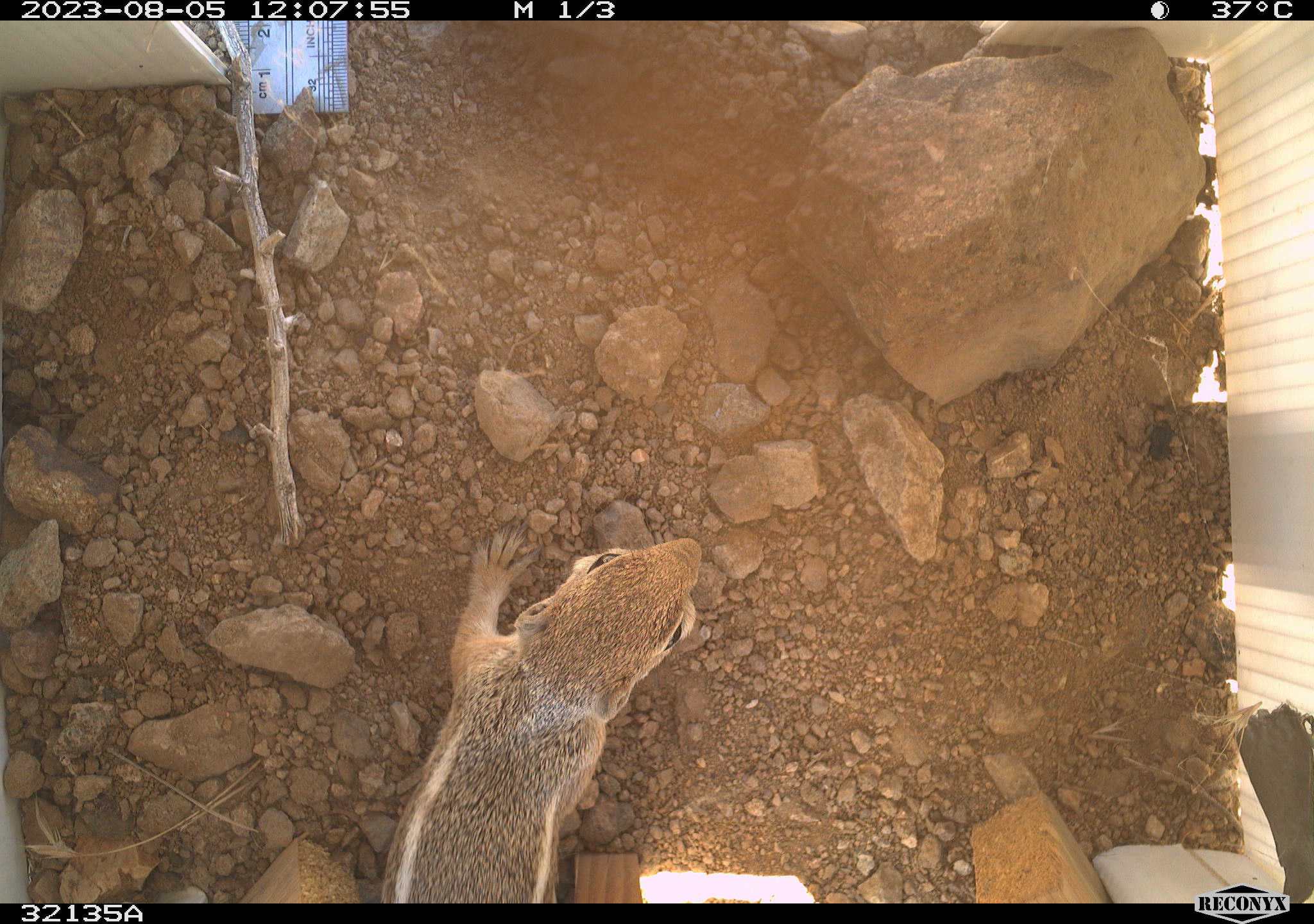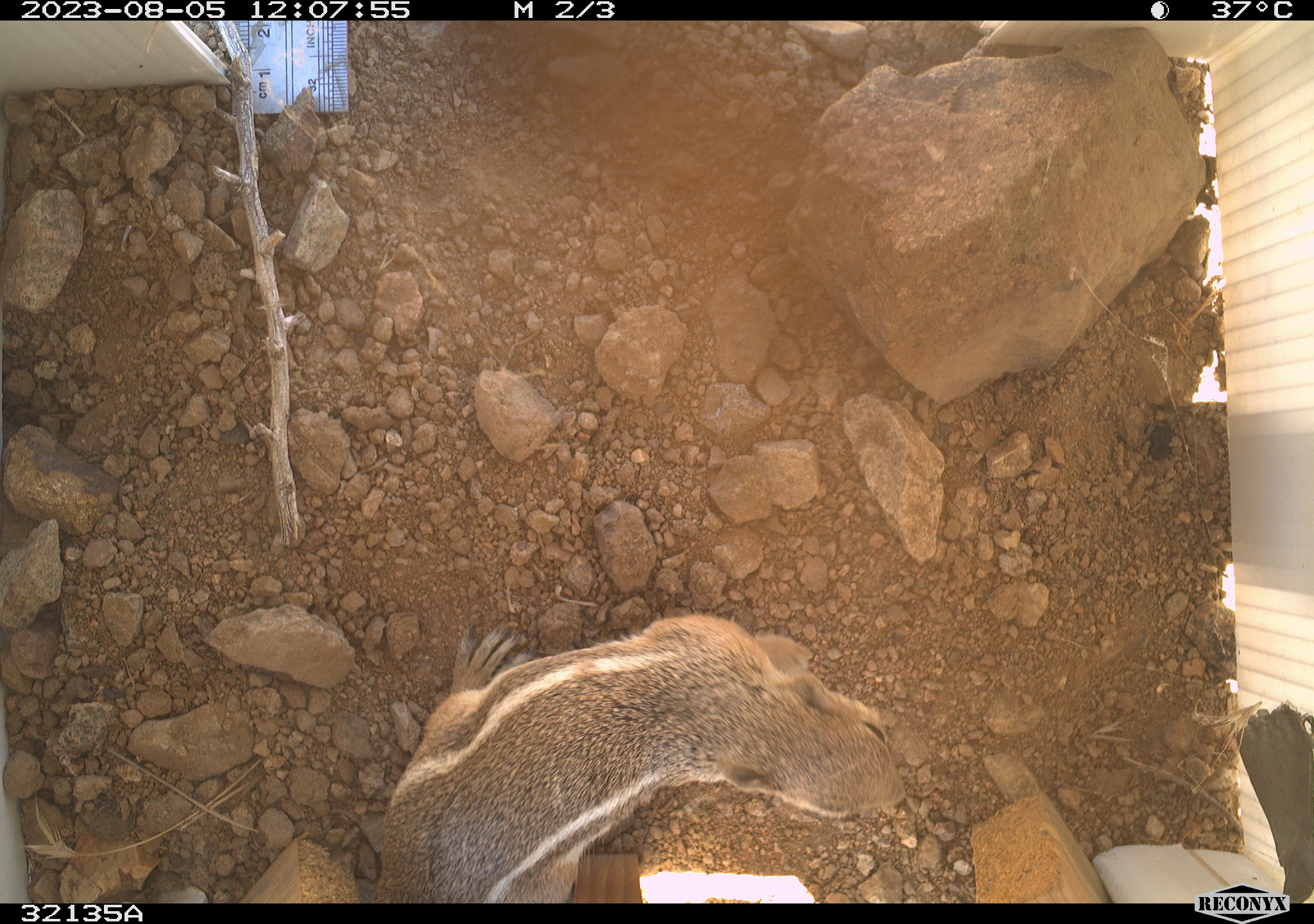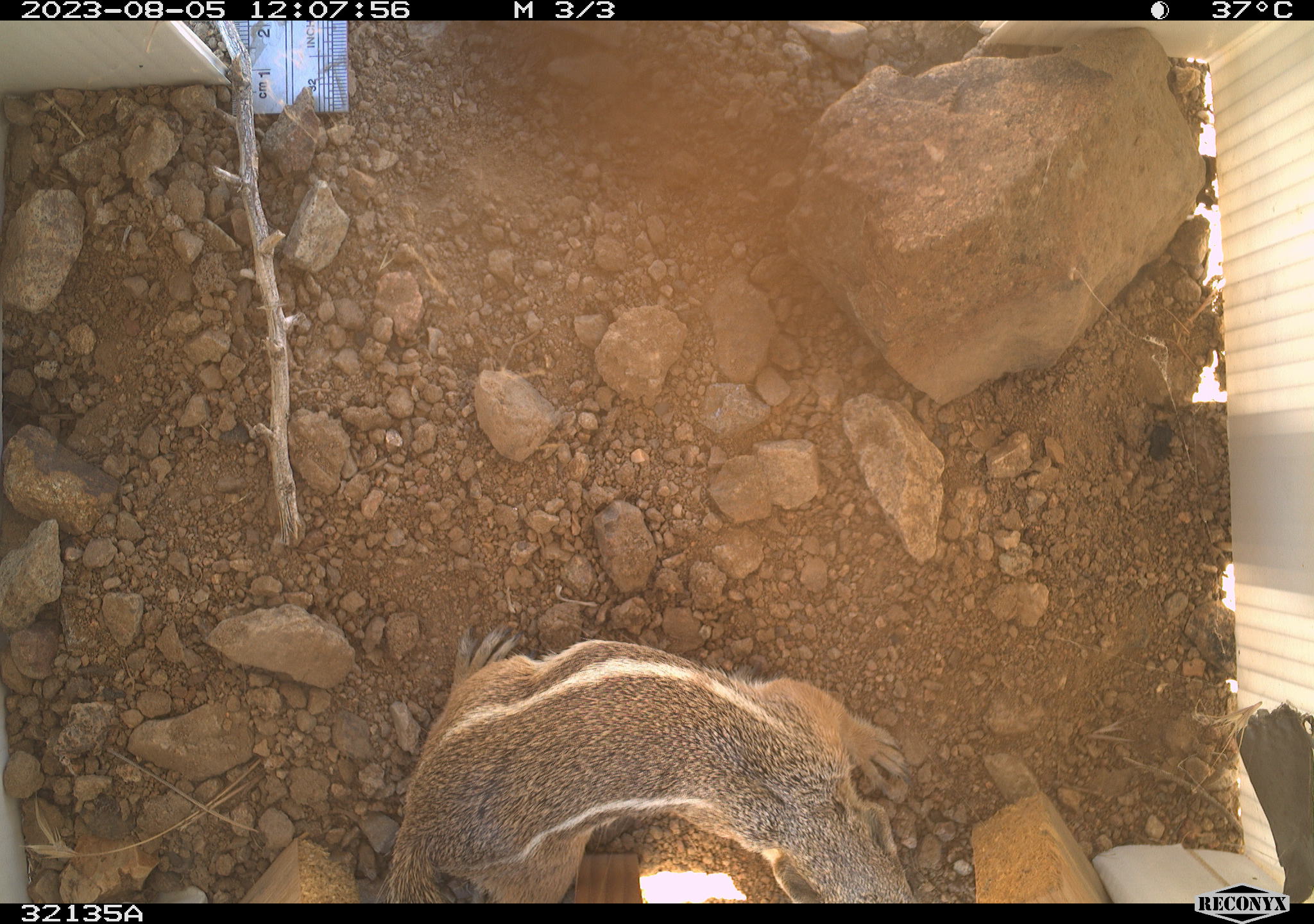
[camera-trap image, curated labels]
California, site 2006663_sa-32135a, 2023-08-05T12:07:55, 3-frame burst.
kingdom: Animalia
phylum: Chordata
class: Mammalia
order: Rodentia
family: Sciuridae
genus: Ammospermophilus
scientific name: Ammospermophilus leucurus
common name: white-tailed antelope squirrel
White-tailed antelope squirrel (Ammospermophilus leucurus).